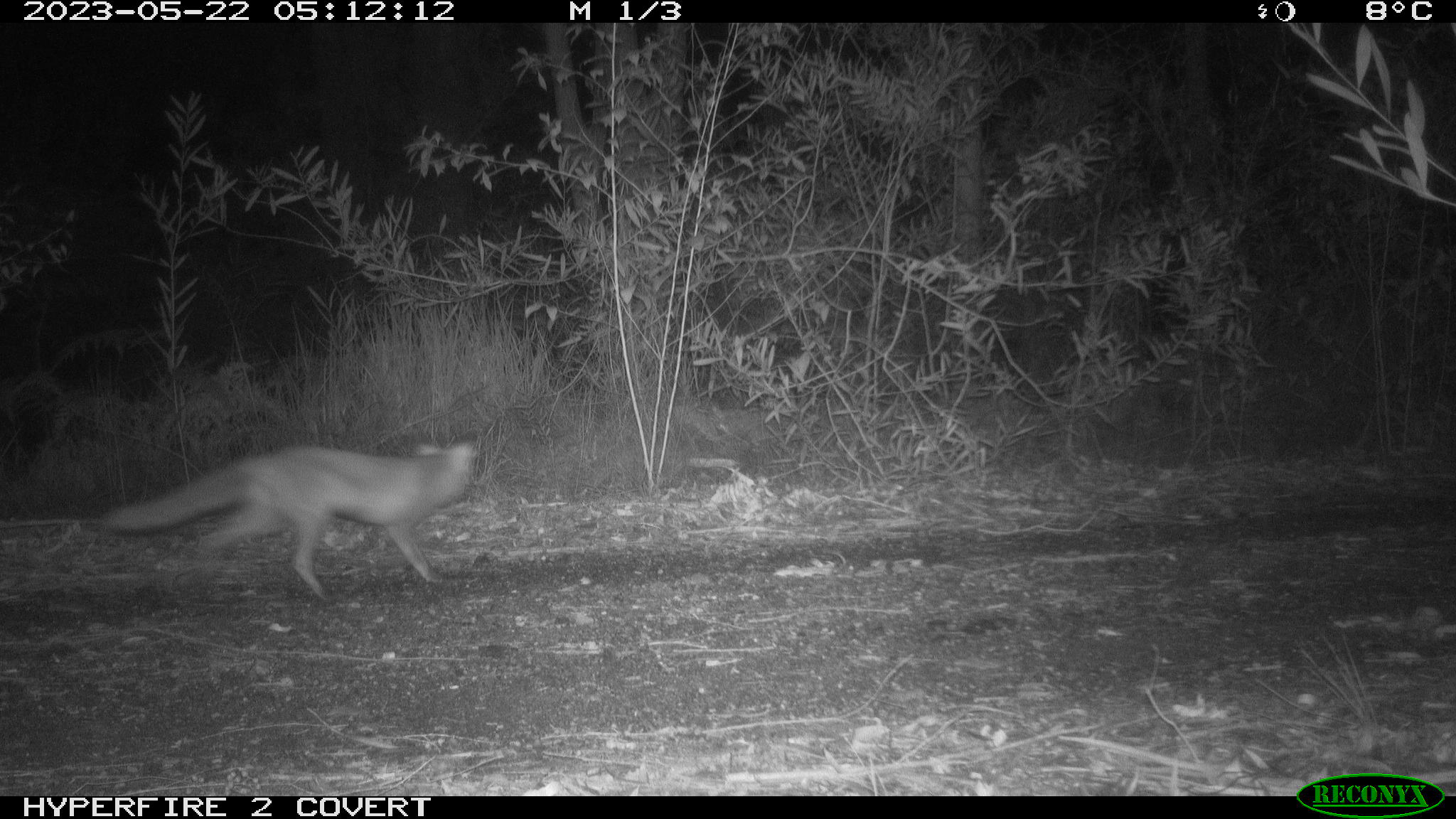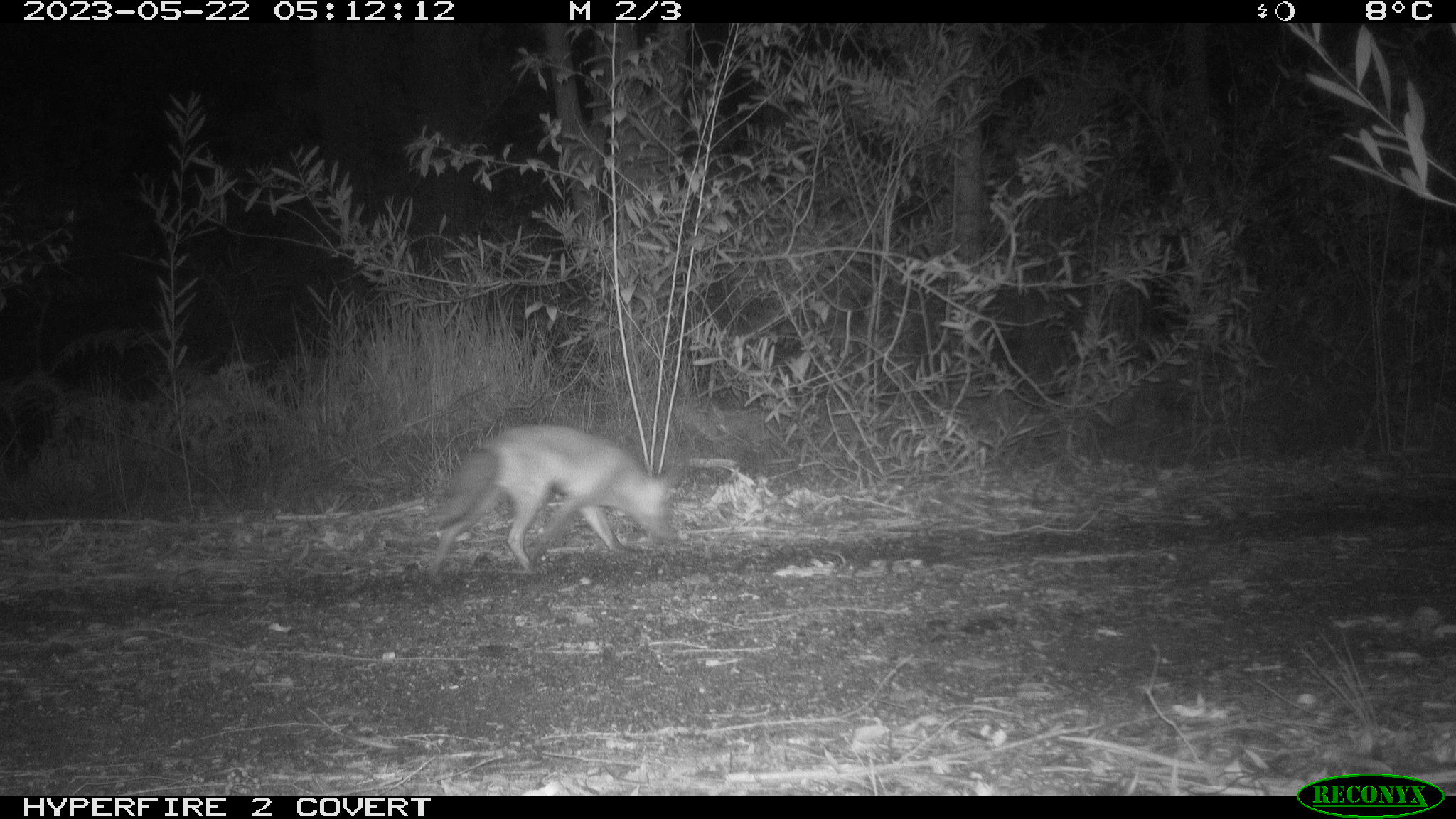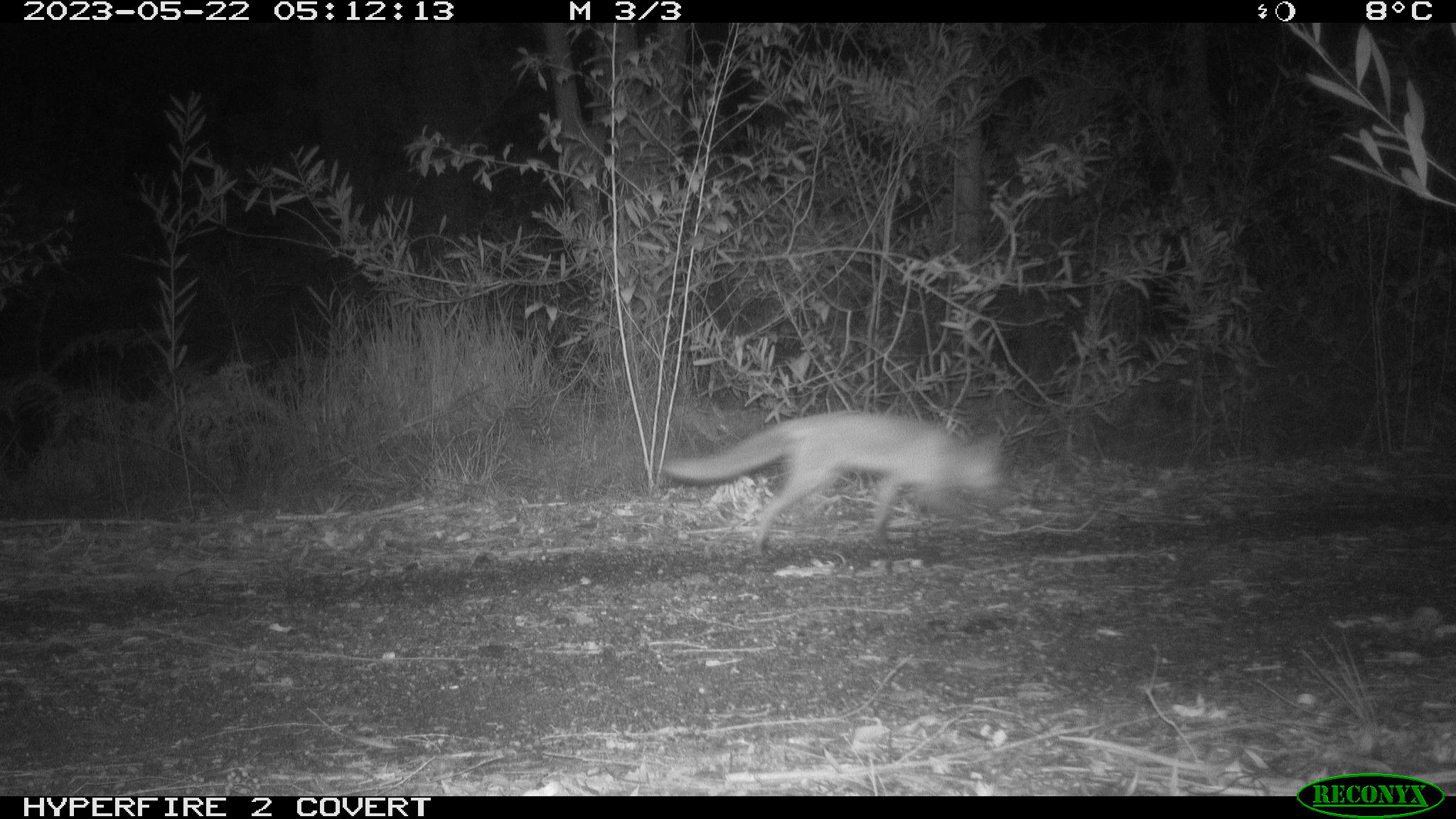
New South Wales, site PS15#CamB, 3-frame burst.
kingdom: Animalia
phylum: Chordata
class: Mammalia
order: Carnivora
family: Canidae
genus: Vulpes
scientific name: Vulpes vulpes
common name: red fox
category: fox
Fox (red fox) (Vulpes vulpes).